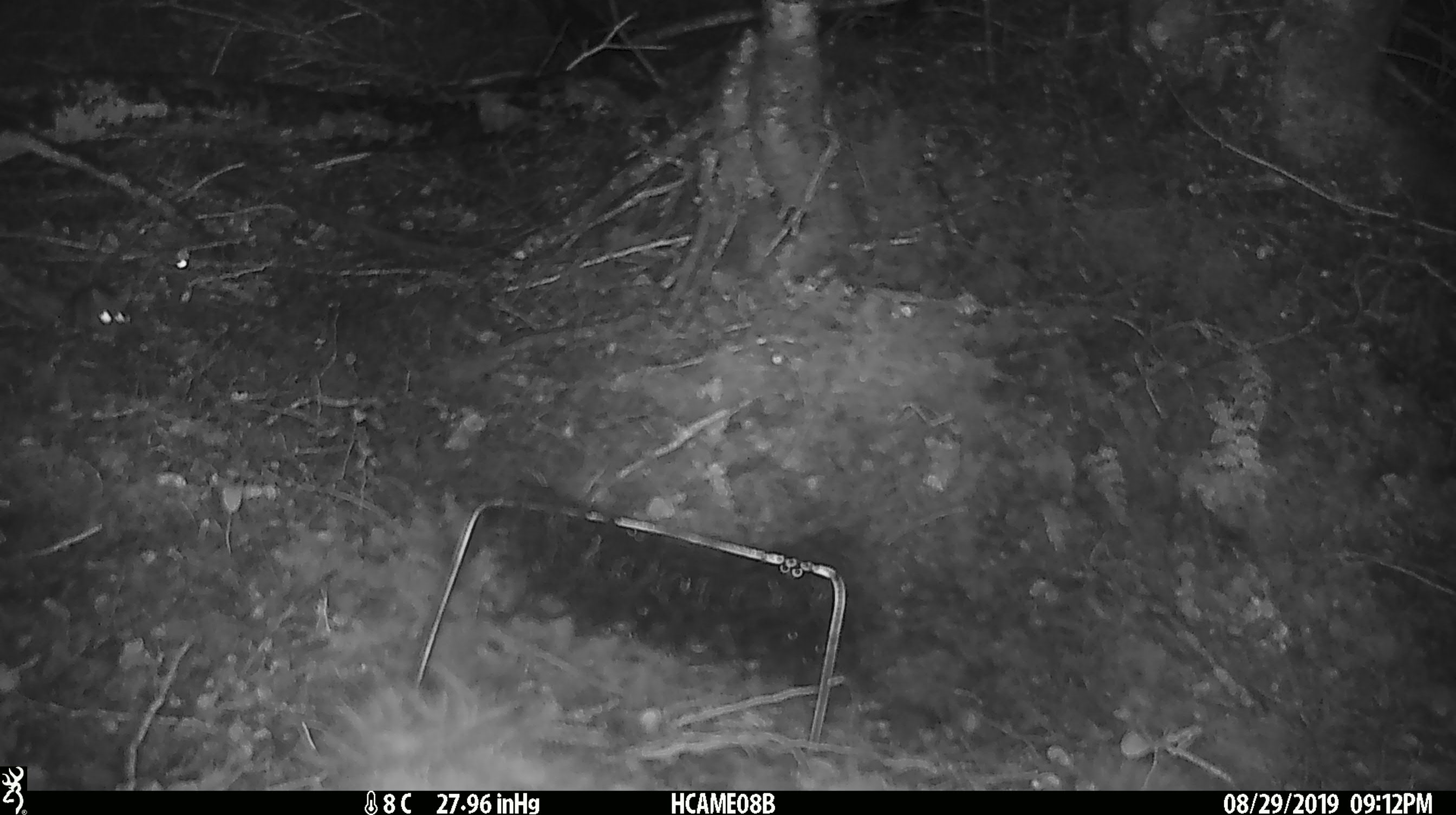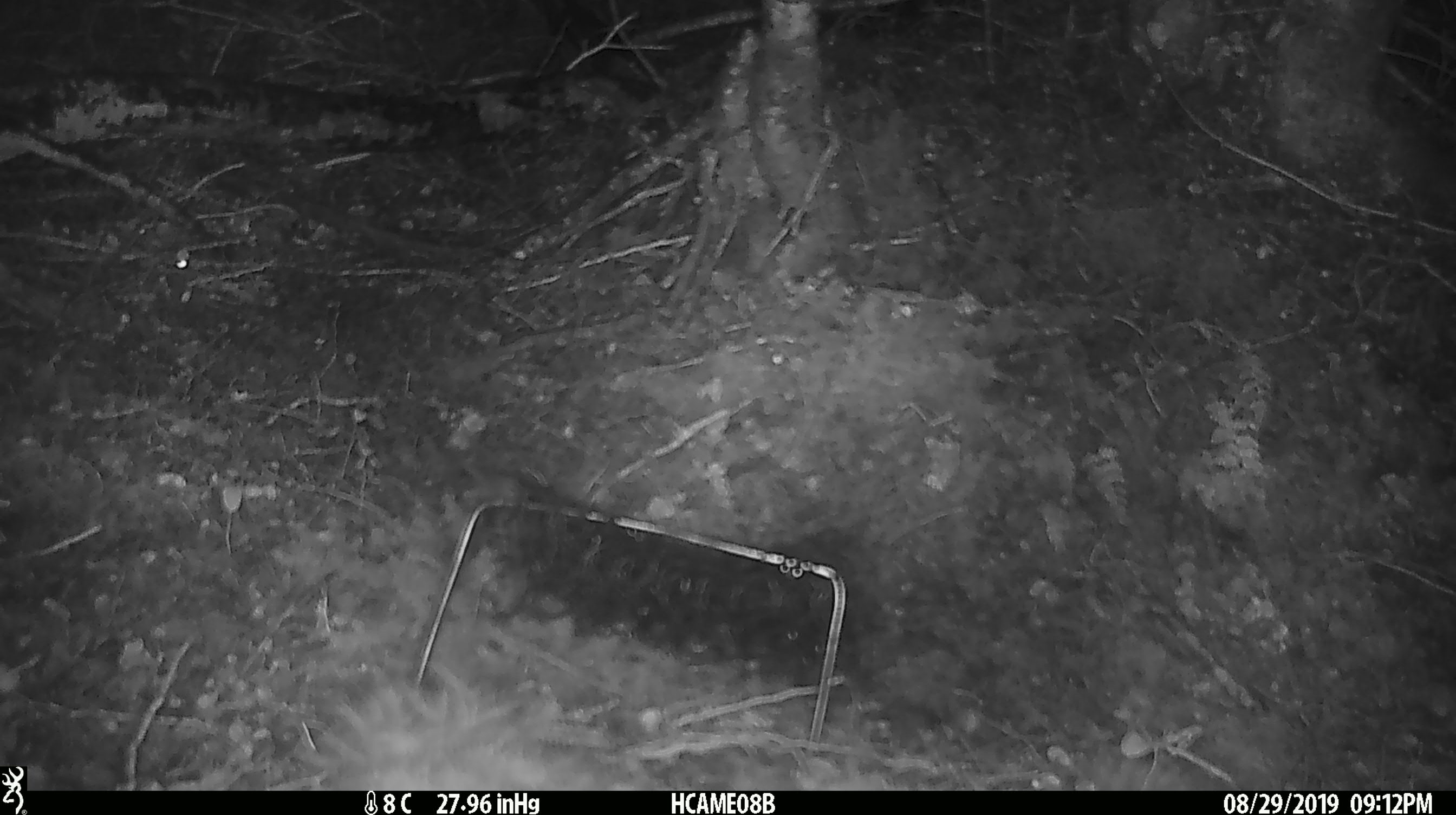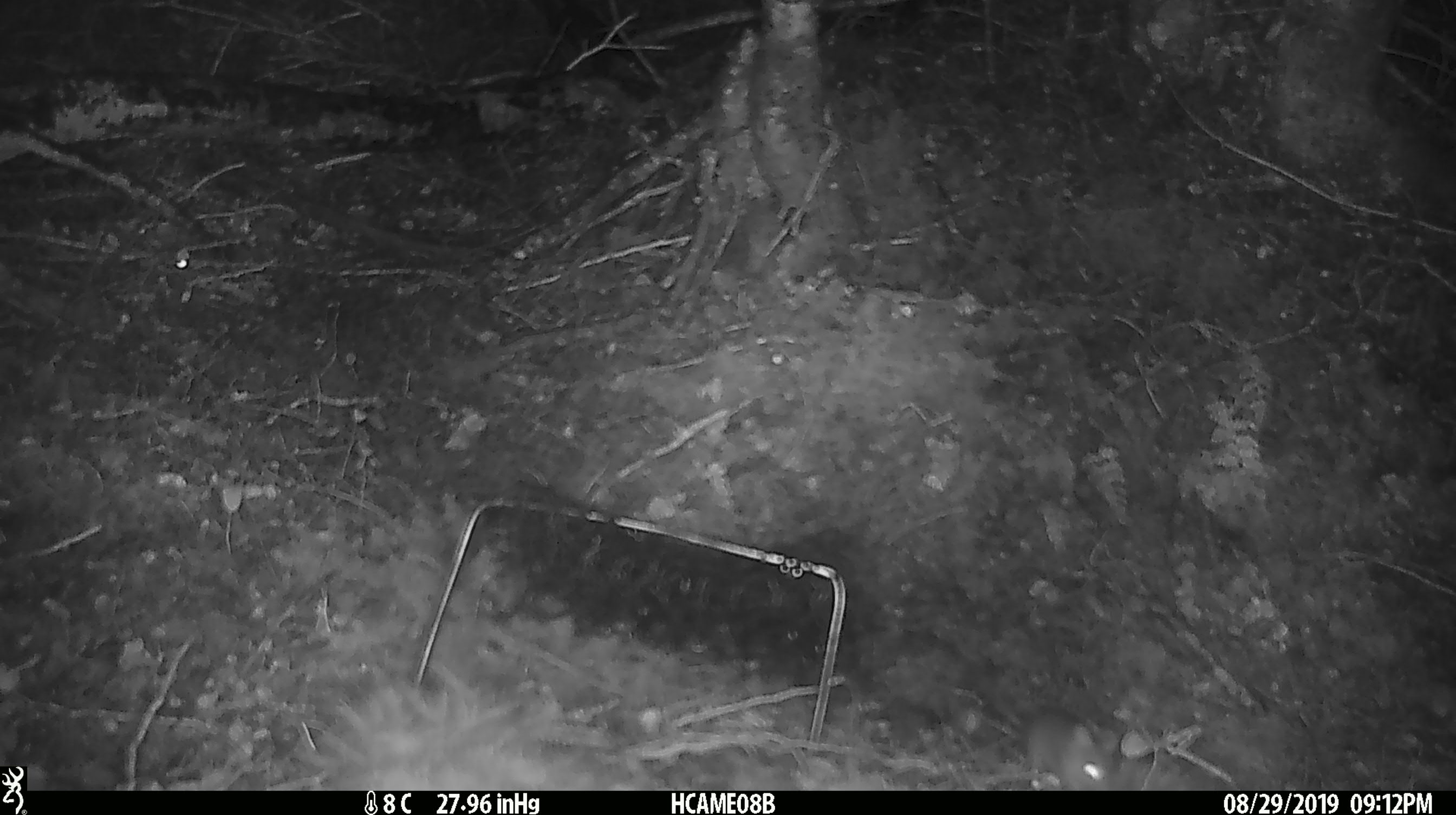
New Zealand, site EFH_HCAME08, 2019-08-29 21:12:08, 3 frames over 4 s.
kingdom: Animalia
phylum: Chordata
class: Mammalia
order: Rodentia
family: Muridae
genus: Mus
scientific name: Mus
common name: mouse